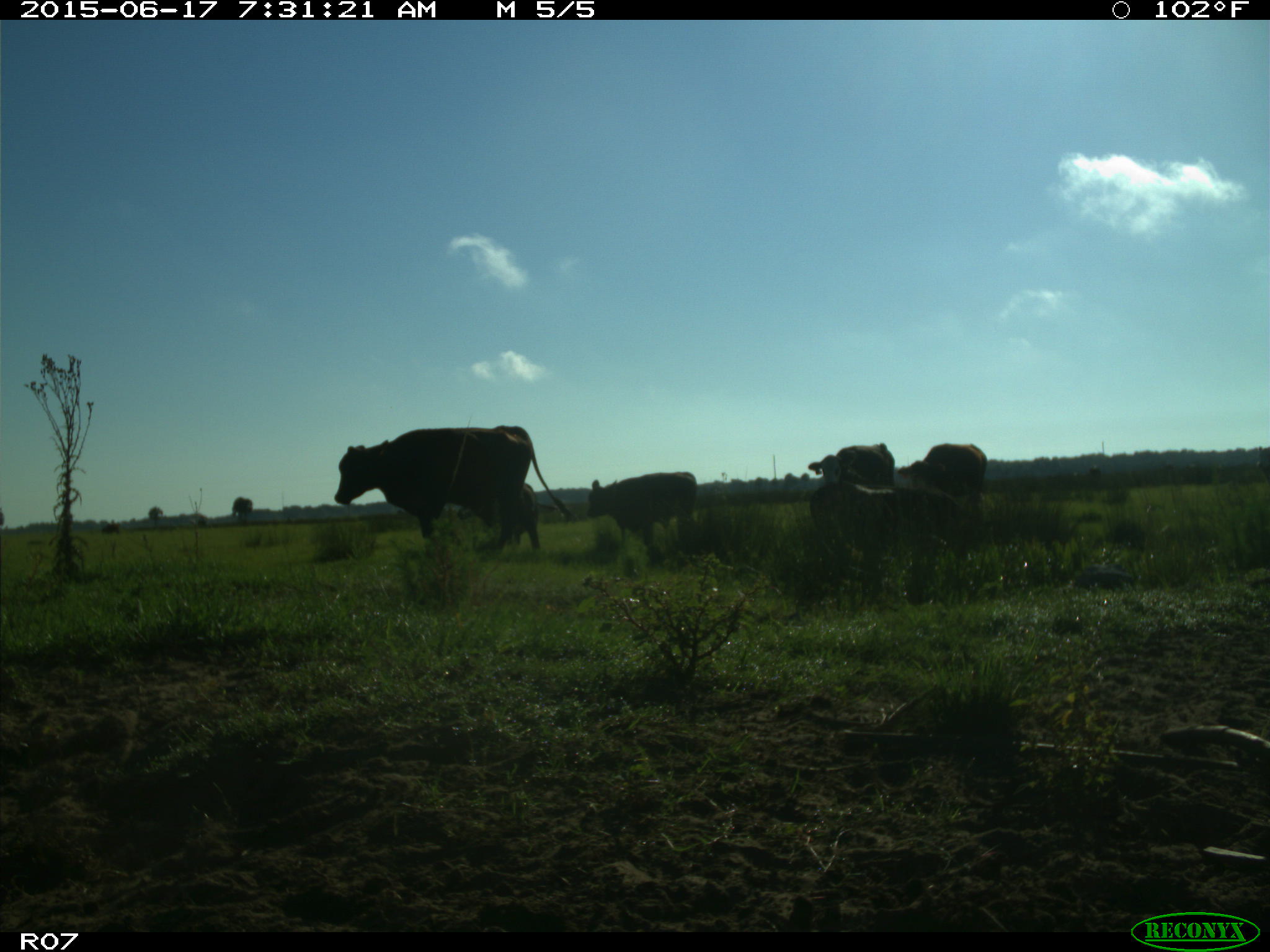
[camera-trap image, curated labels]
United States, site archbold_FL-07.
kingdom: Animalia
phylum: Chordata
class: Mammalia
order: Artiodactyla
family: Bovidae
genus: Bos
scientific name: Bos taurus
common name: domestic cow